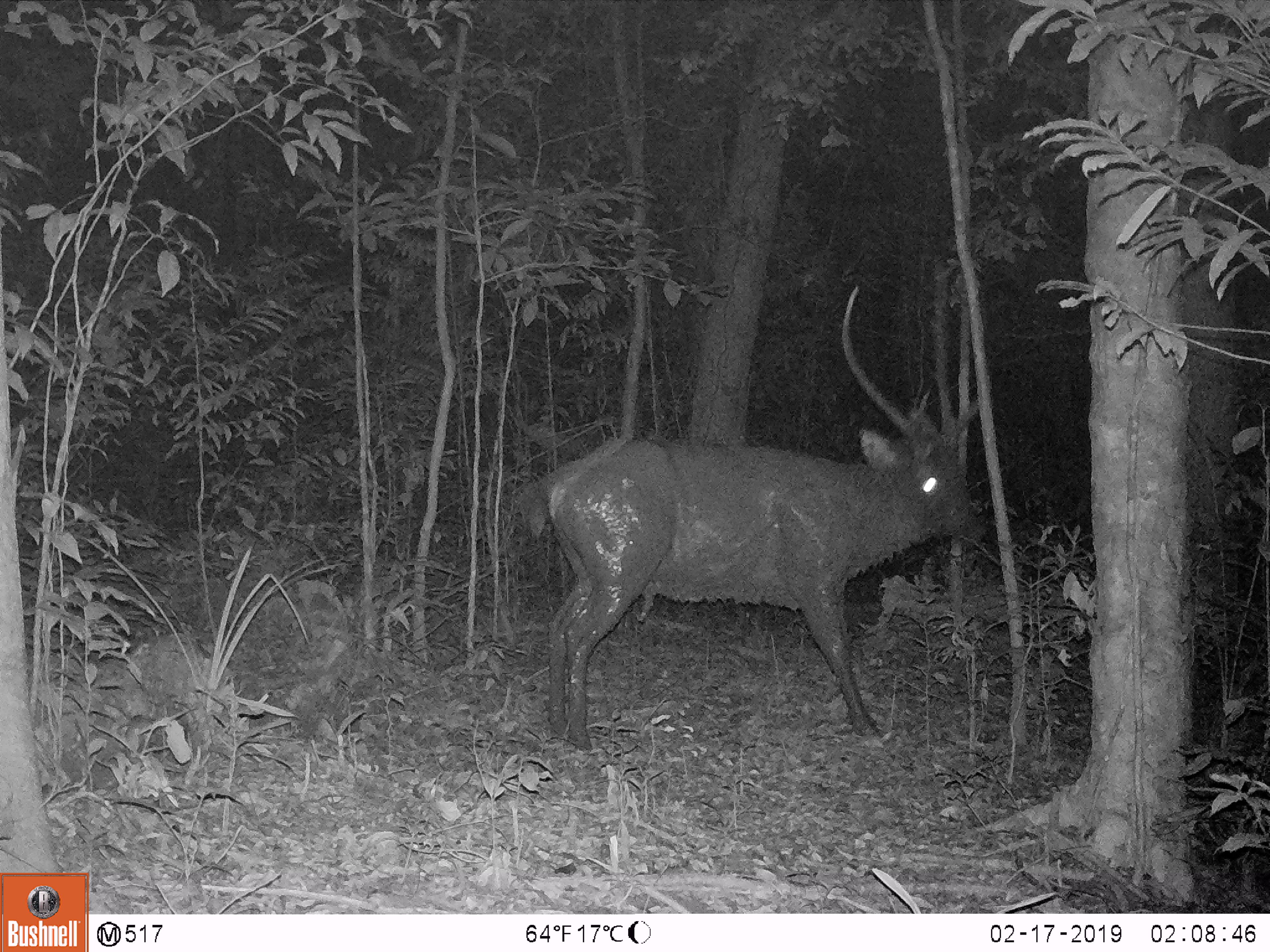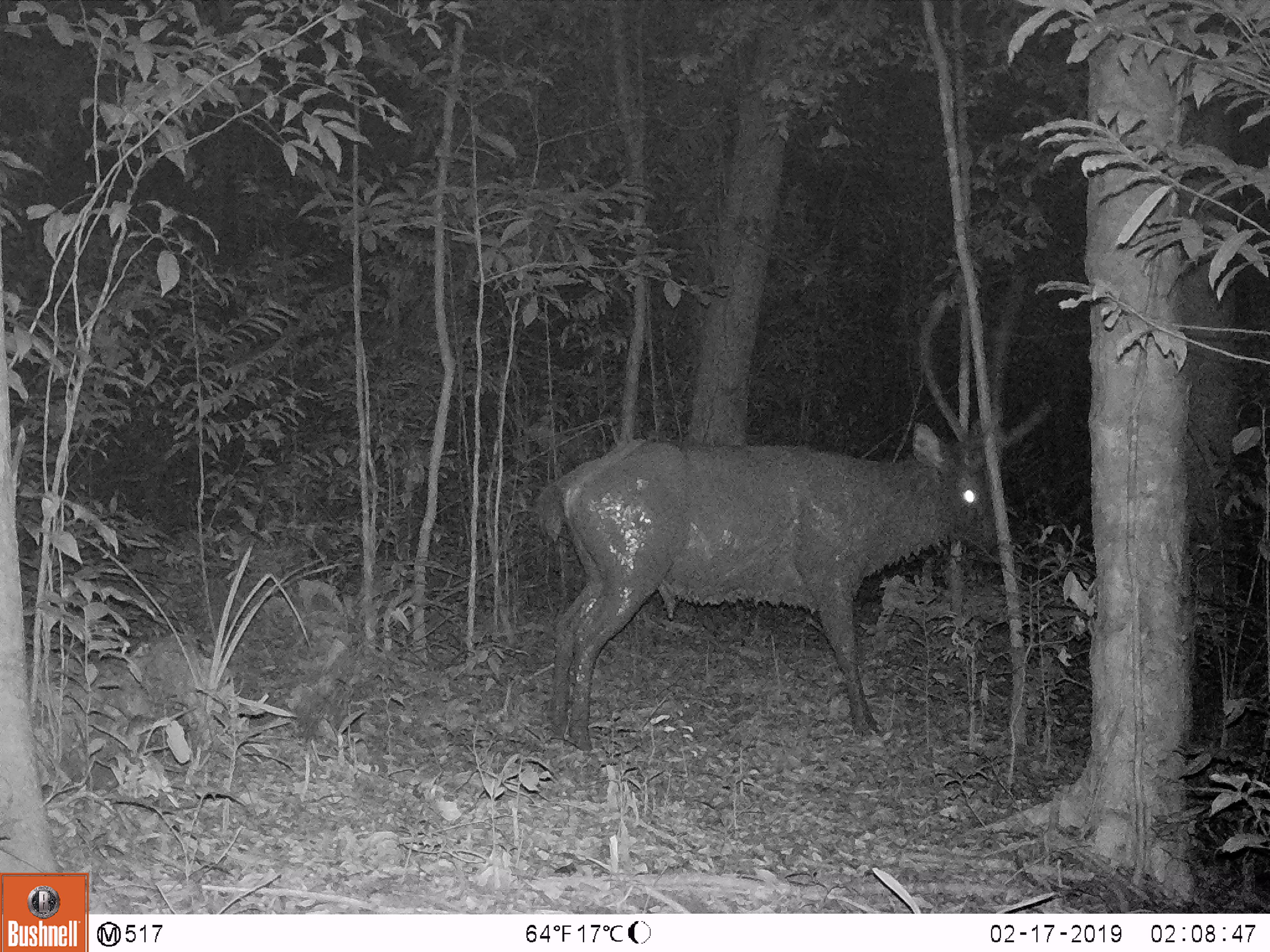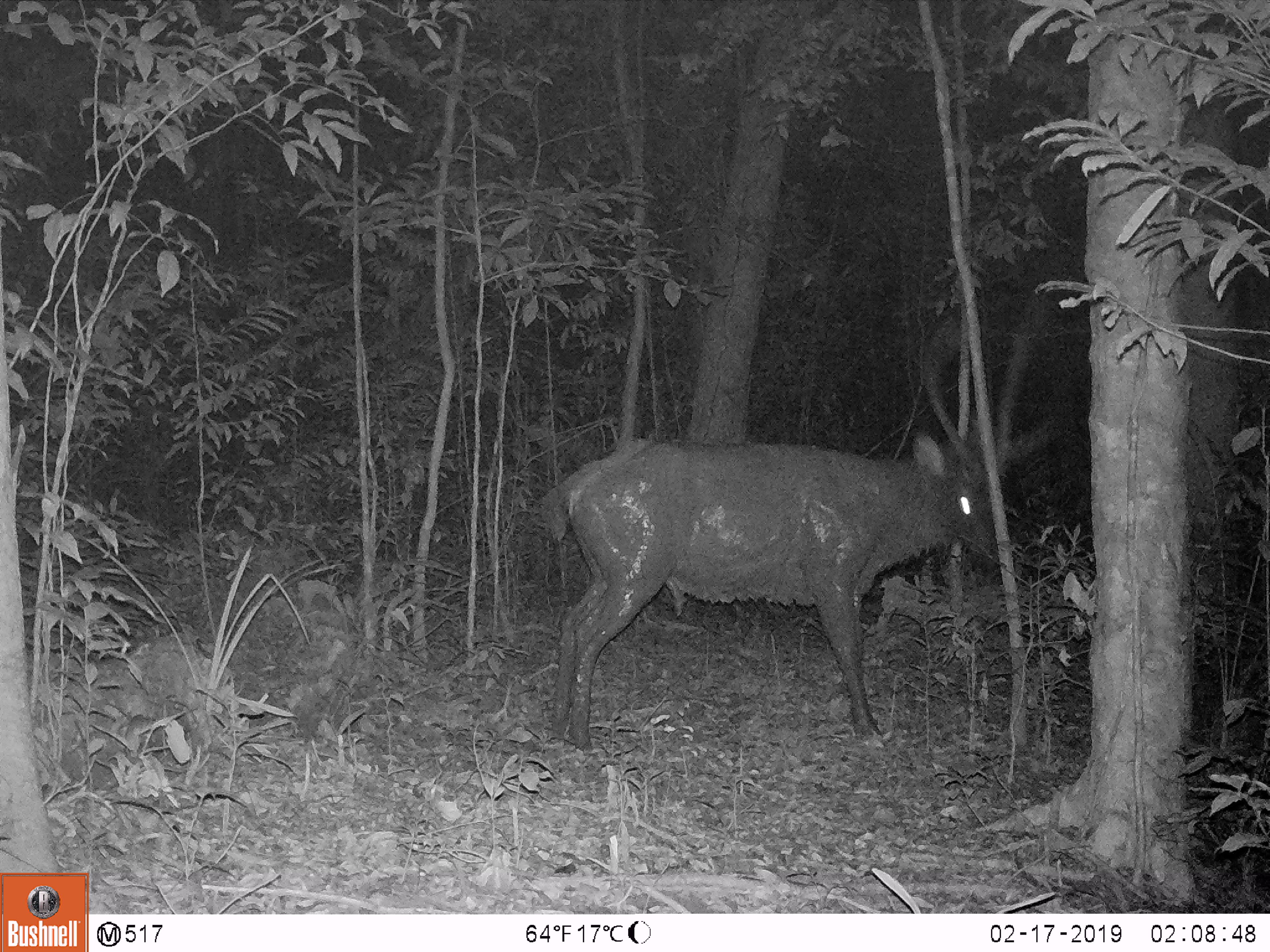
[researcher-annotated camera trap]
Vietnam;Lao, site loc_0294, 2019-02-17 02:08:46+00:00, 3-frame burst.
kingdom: Animalia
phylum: Chordata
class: Mammalia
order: Artiodactyla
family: Cervidae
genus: Rusa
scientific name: Rusa unicolor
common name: sambar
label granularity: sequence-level